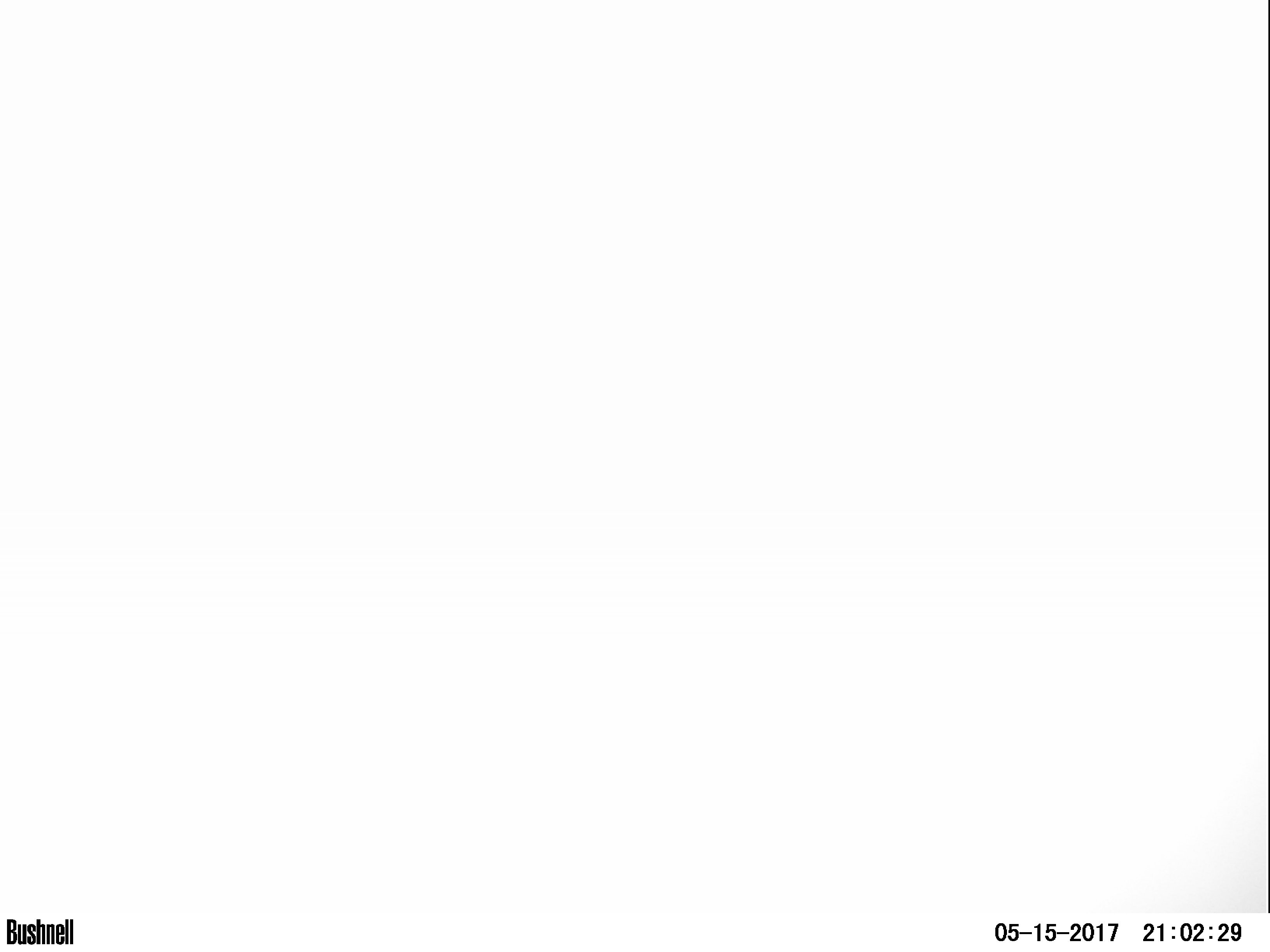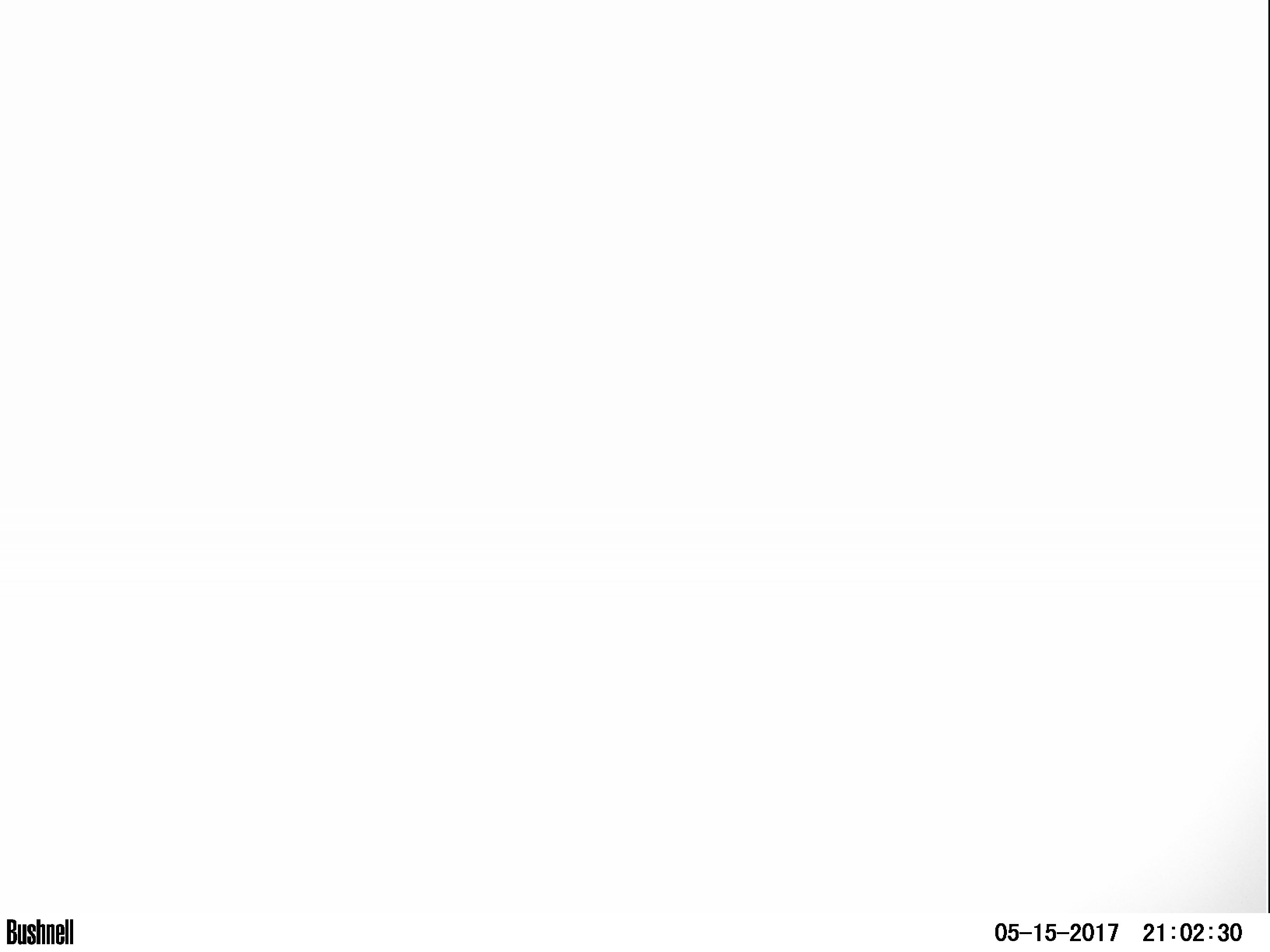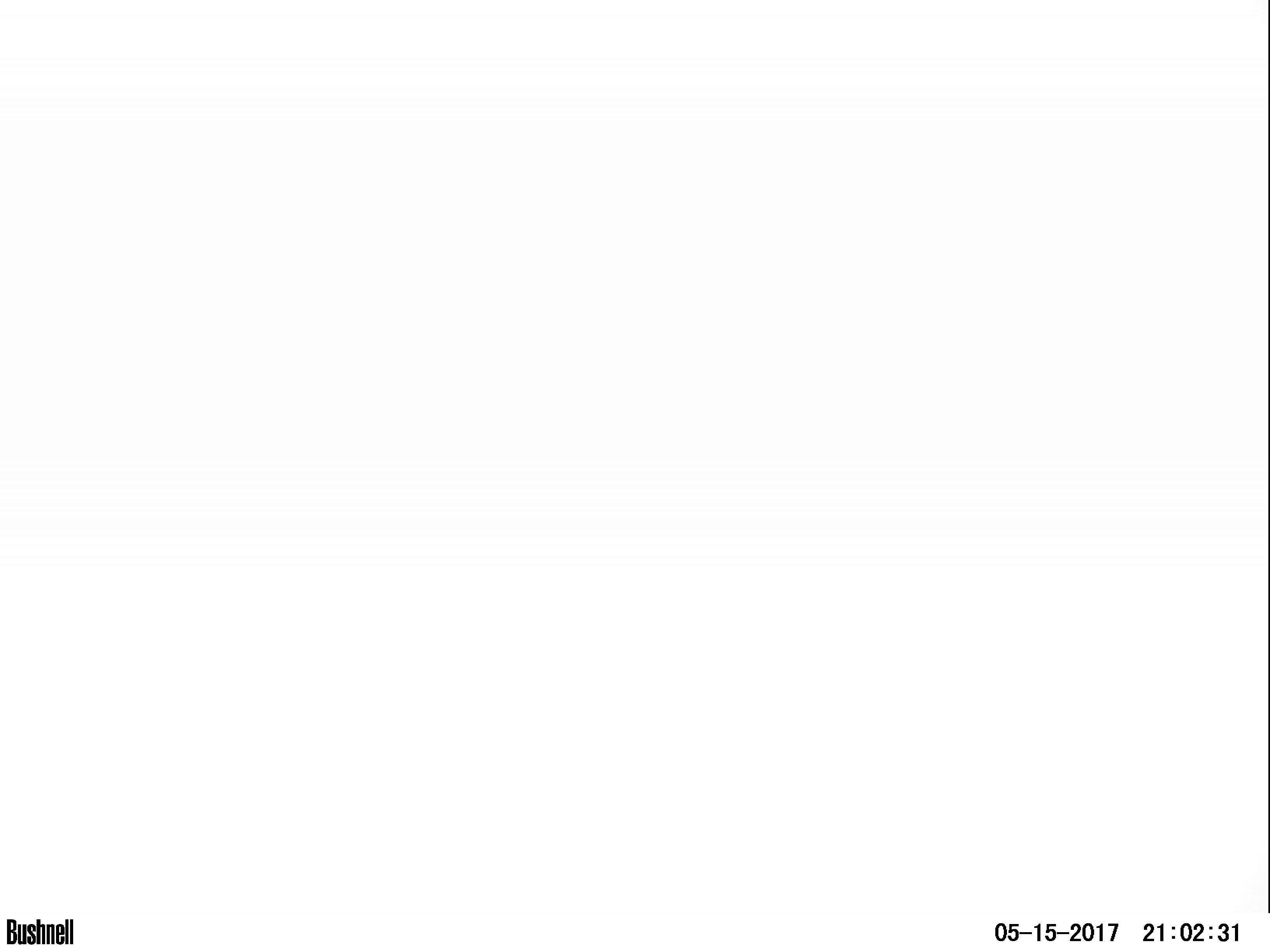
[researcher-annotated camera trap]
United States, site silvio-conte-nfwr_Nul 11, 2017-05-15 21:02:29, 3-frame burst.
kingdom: Animalia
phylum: Chordata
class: Mammalia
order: Artiodactyla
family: Cervidae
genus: Alces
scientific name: Alces alces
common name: moose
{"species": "moose (Alces alces)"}